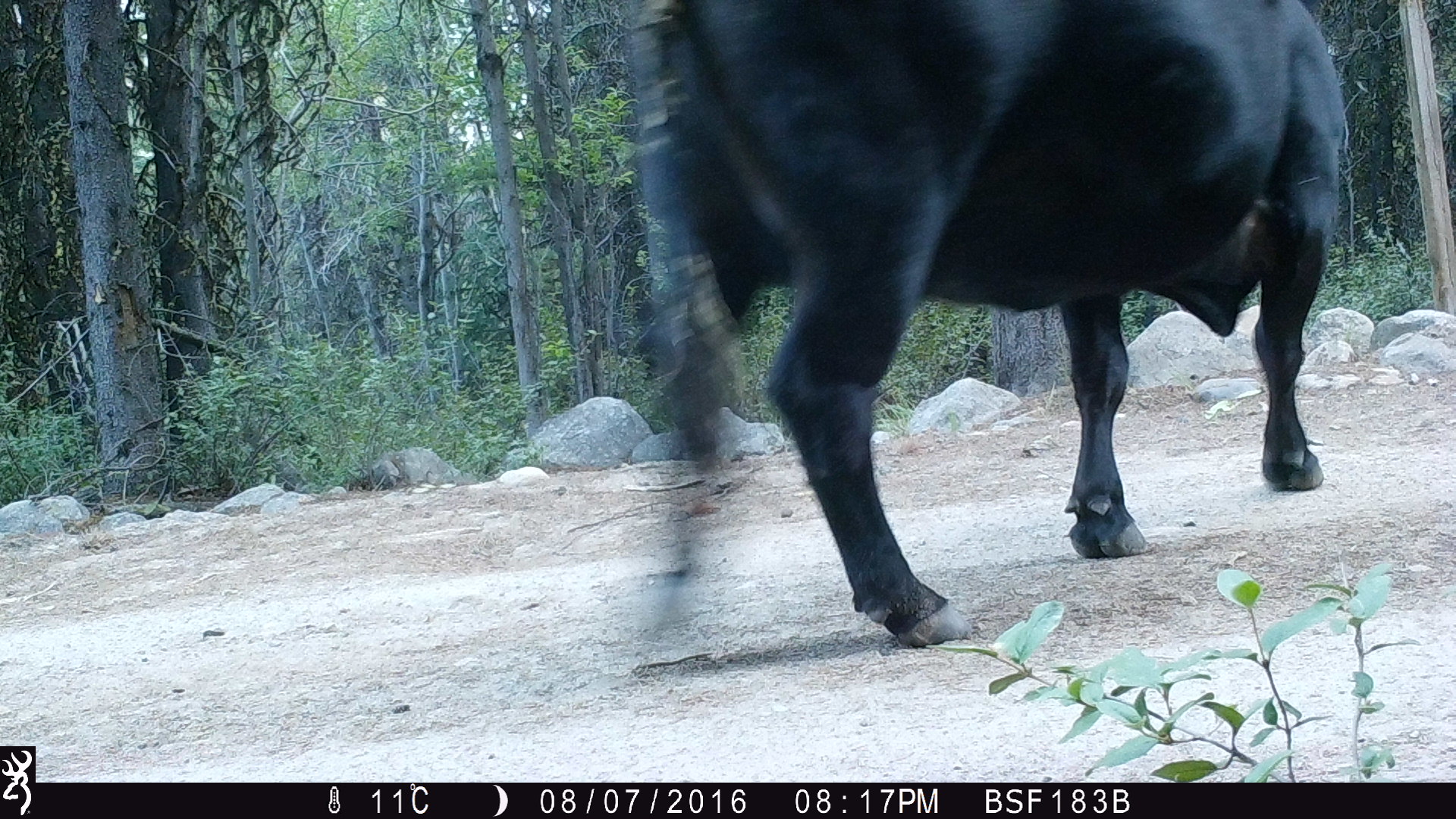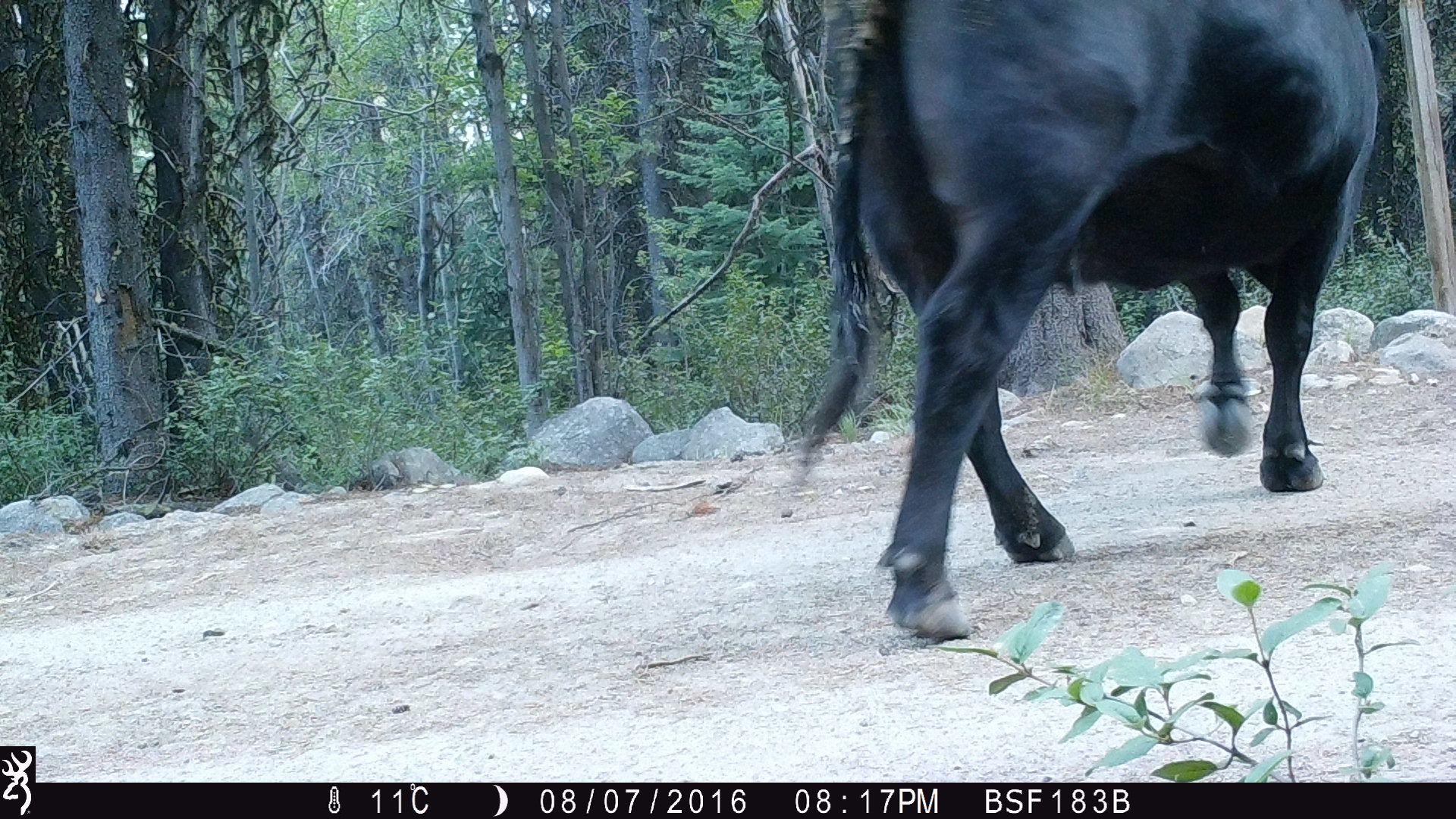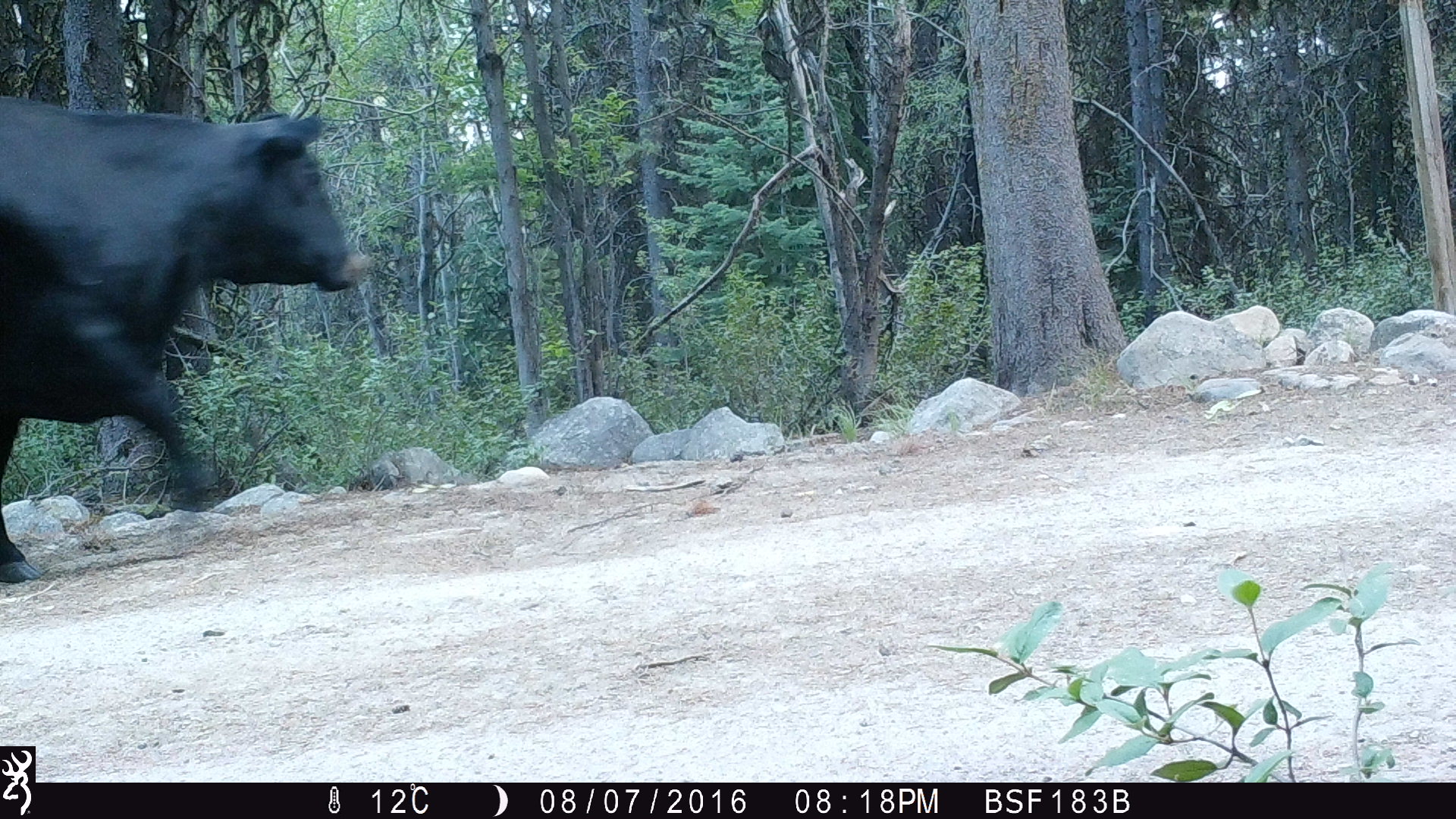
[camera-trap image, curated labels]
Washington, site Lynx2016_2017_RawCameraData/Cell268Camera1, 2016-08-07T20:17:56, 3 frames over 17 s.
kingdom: Animalia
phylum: Chordata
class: Mammalia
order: Artiodactyla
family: Bovidae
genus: Bos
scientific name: Bos taurus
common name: domestic cattle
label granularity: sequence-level